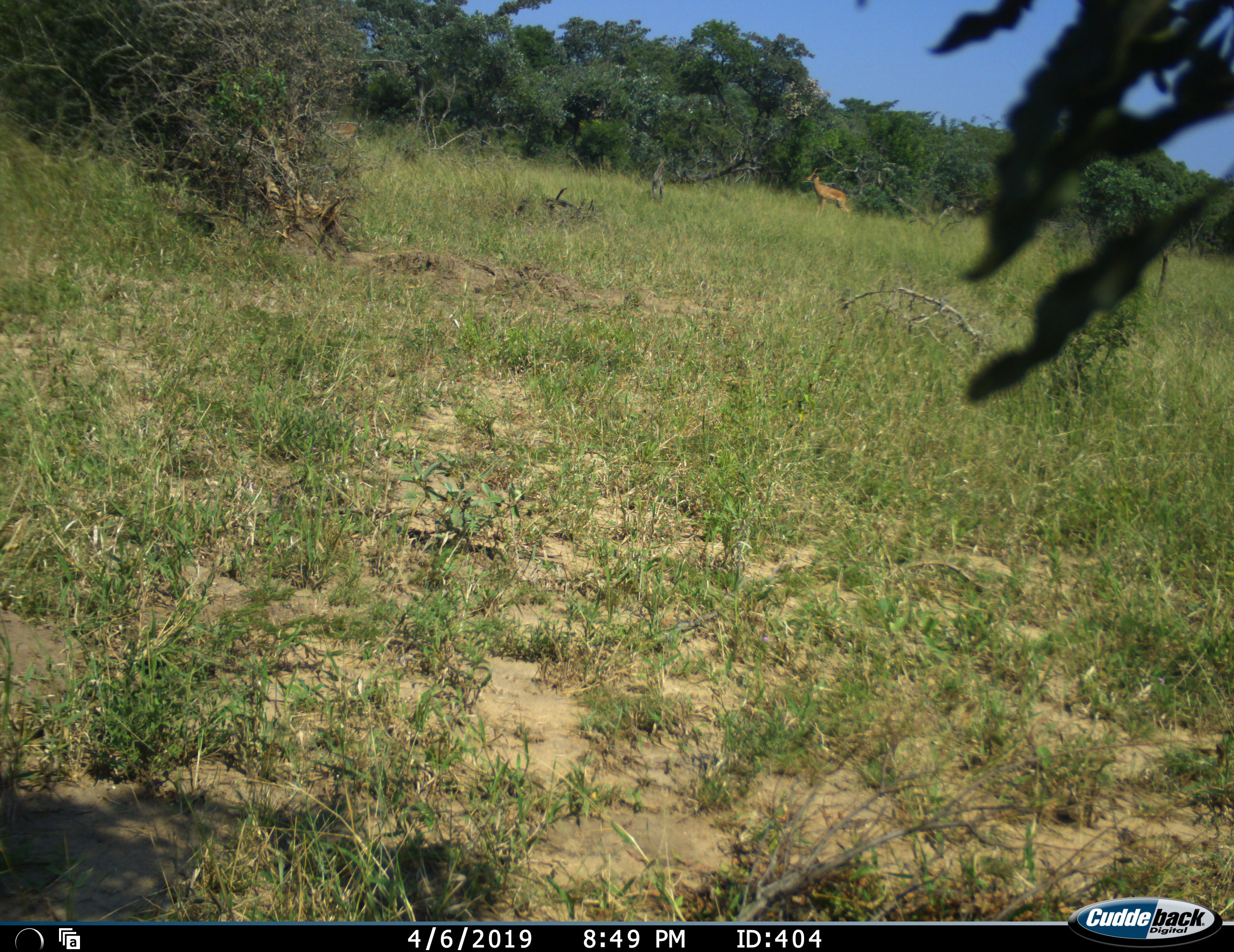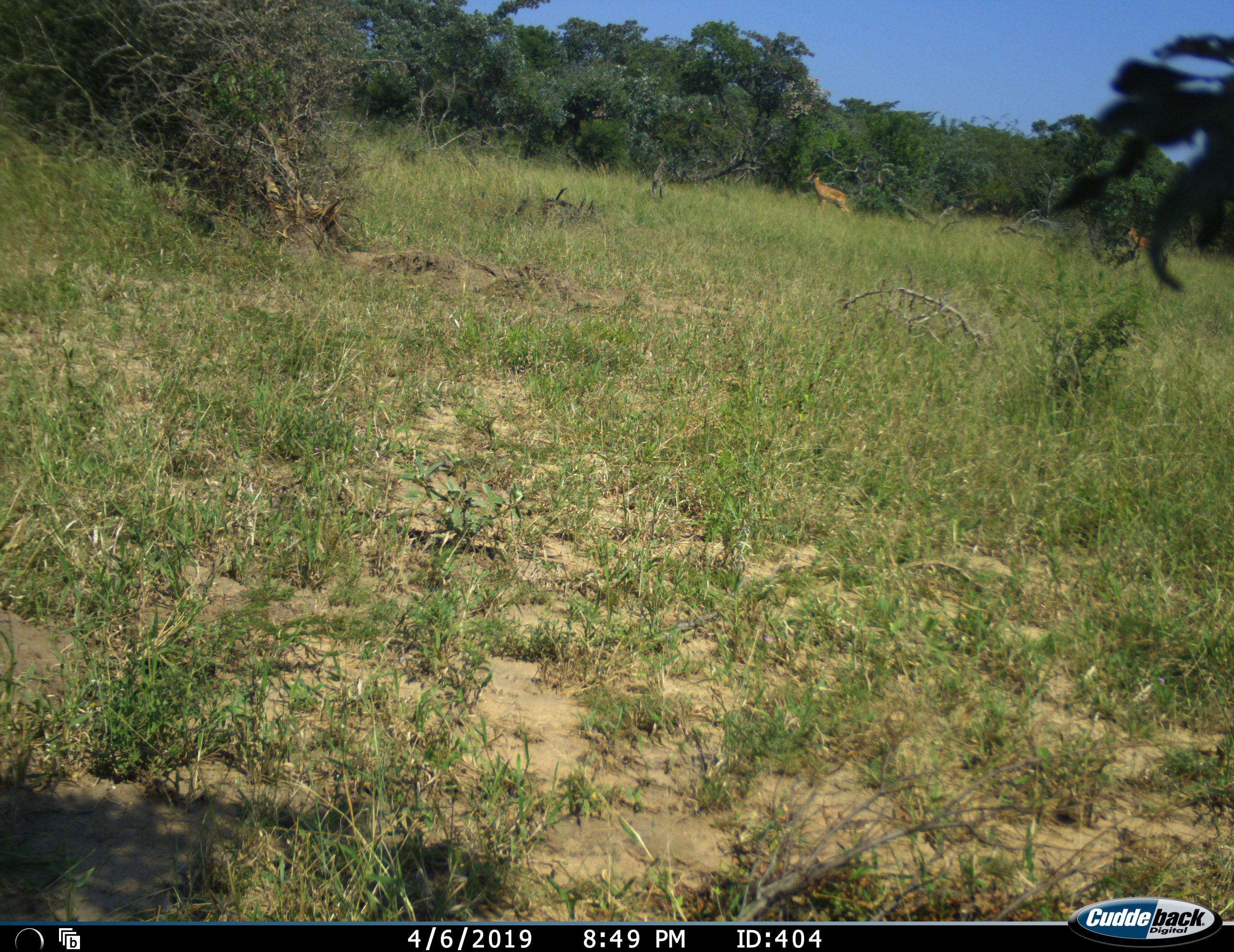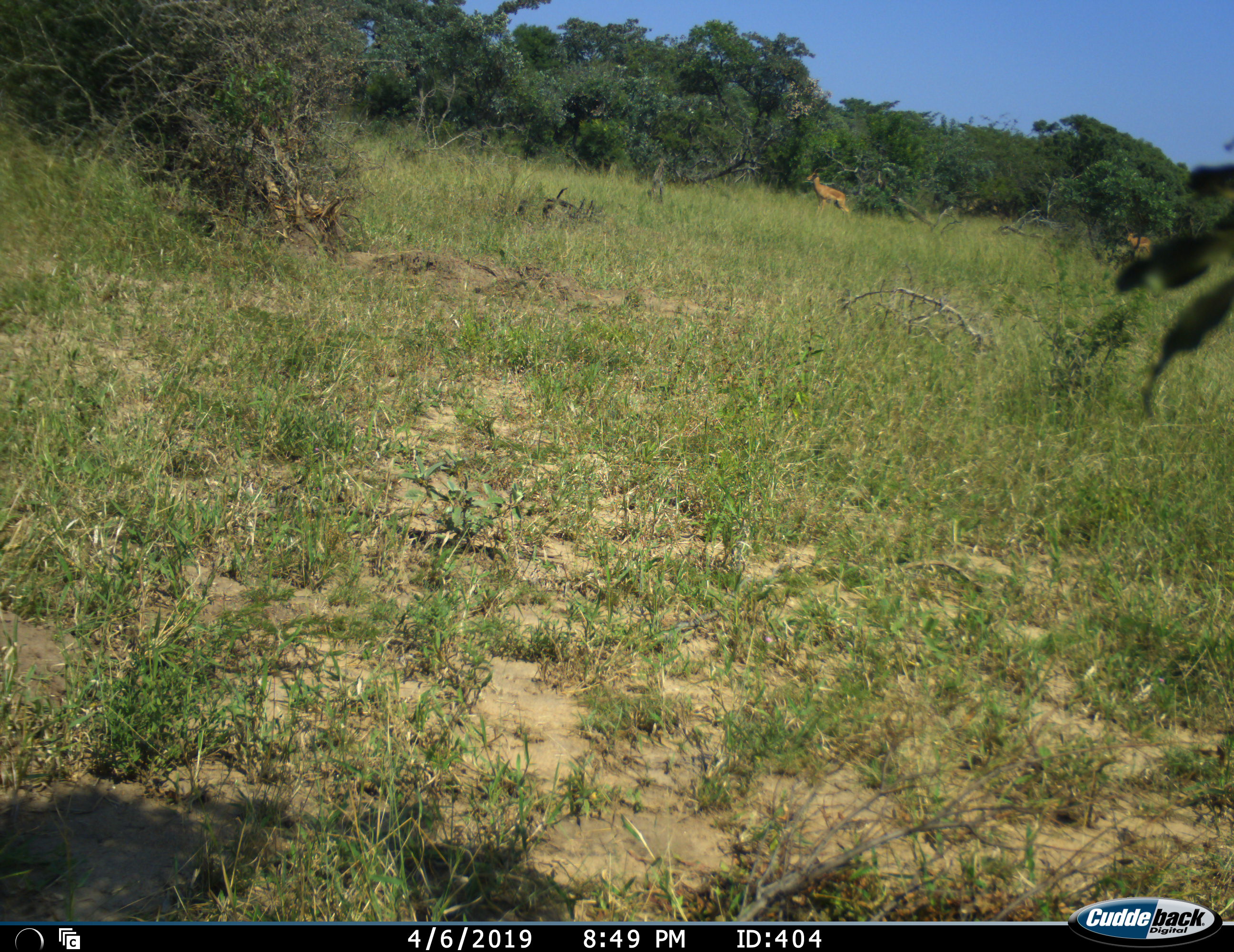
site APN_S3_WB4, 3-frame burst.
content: unidentified animal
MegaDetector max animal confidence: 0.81